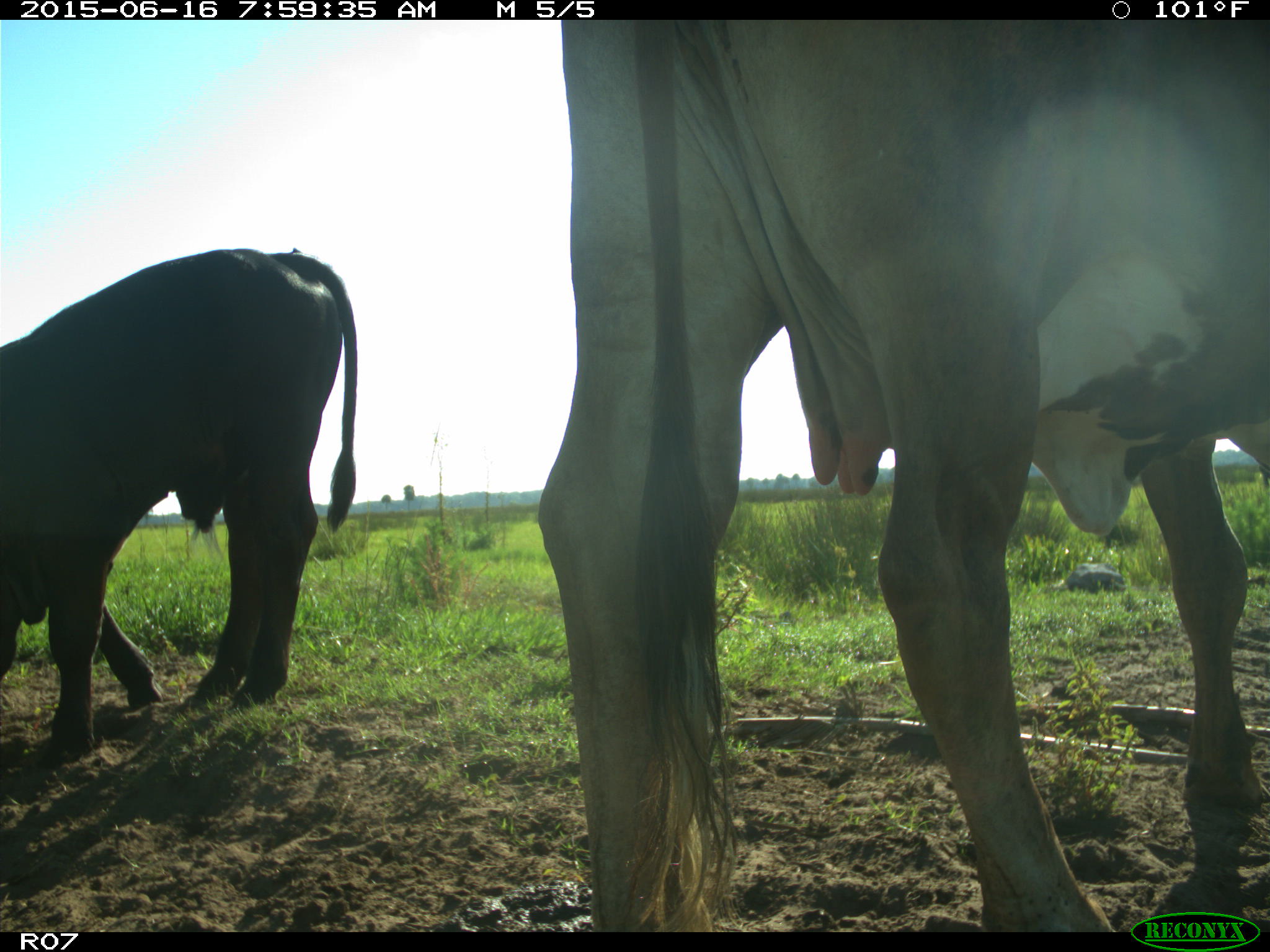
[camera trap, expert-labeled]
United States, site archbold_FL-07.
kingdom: Animalia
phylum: Chordata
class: Mammalia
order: Artiodactyla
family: Bovidae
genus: Bos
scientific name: Bos taurus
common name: domestic cow